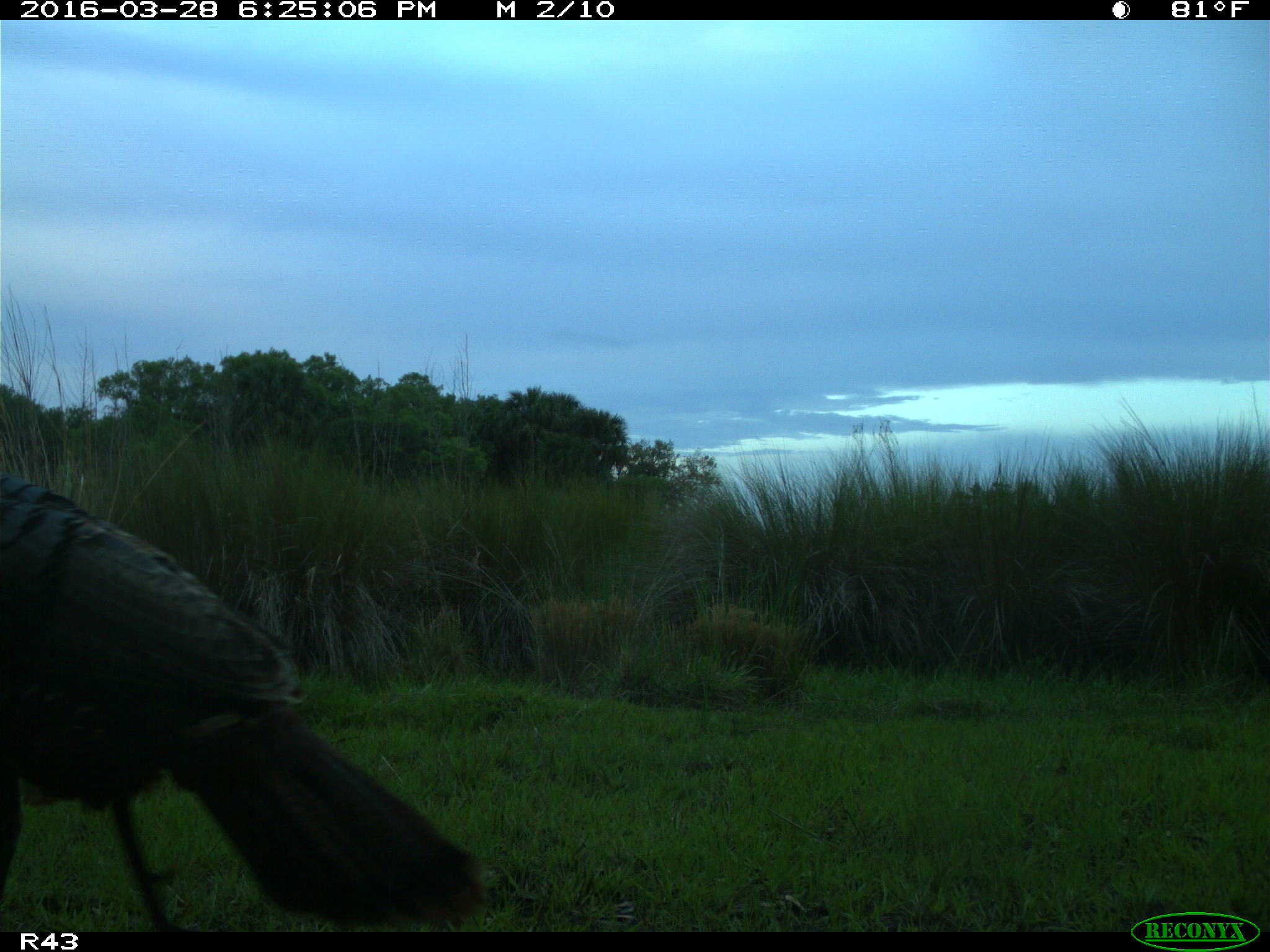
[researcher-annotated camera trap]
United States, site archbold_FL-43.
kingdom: Animalia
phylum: Chordata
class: Aves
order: Galliformes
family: Phasianidae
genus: Meleagris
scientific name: Meleagris gallopavo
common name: wild turkey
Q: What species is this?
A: Meleagris gallopavo (wild turkey).